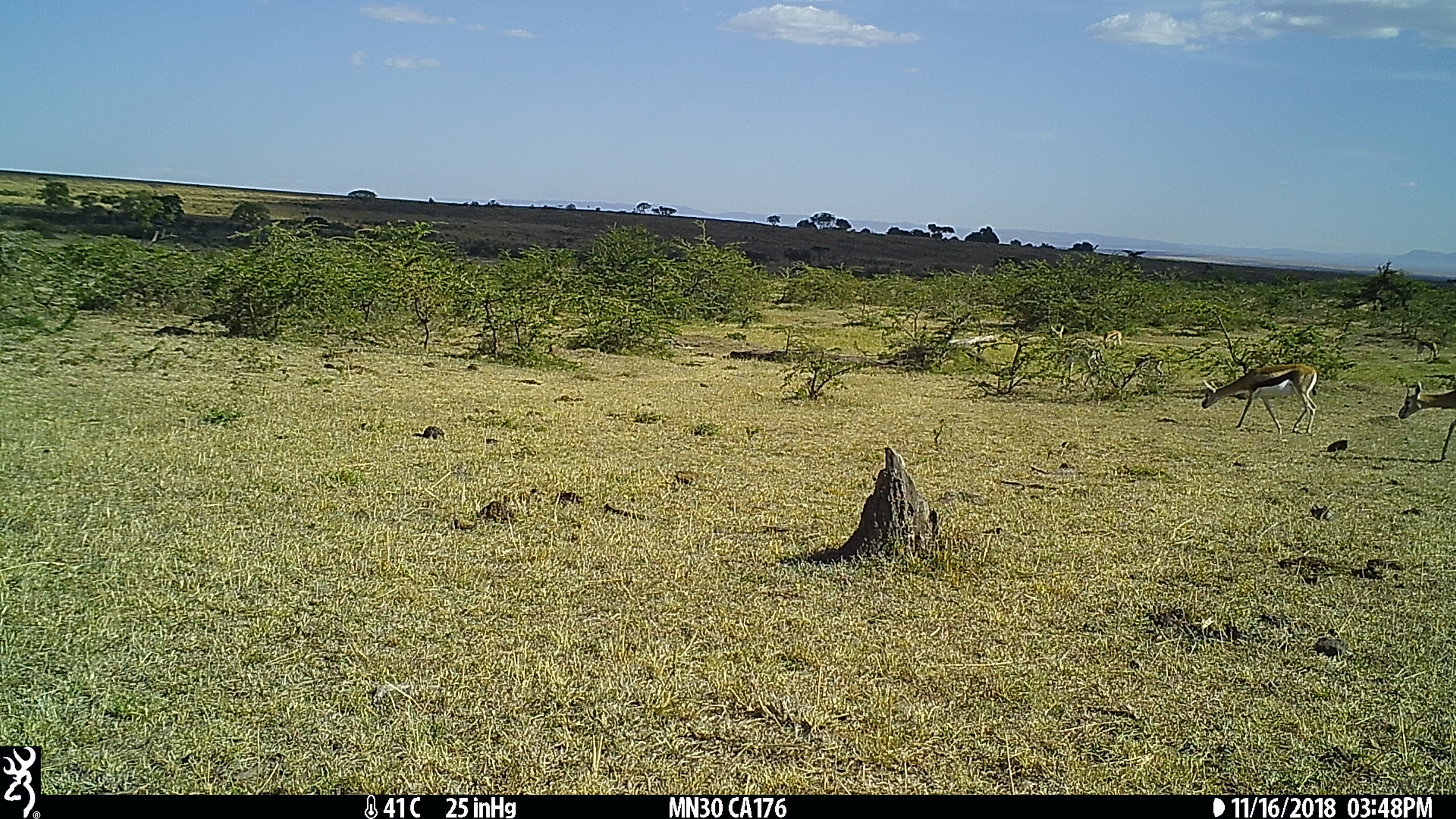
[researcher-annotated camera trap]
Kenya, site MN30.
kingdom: Animalia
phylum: Chordata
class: Mammalia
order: Artiodactyla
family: Bovidae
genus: Eudorcas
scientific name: Eudorcas thomsonii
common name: thomon's gazelle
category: gazelle thomsons